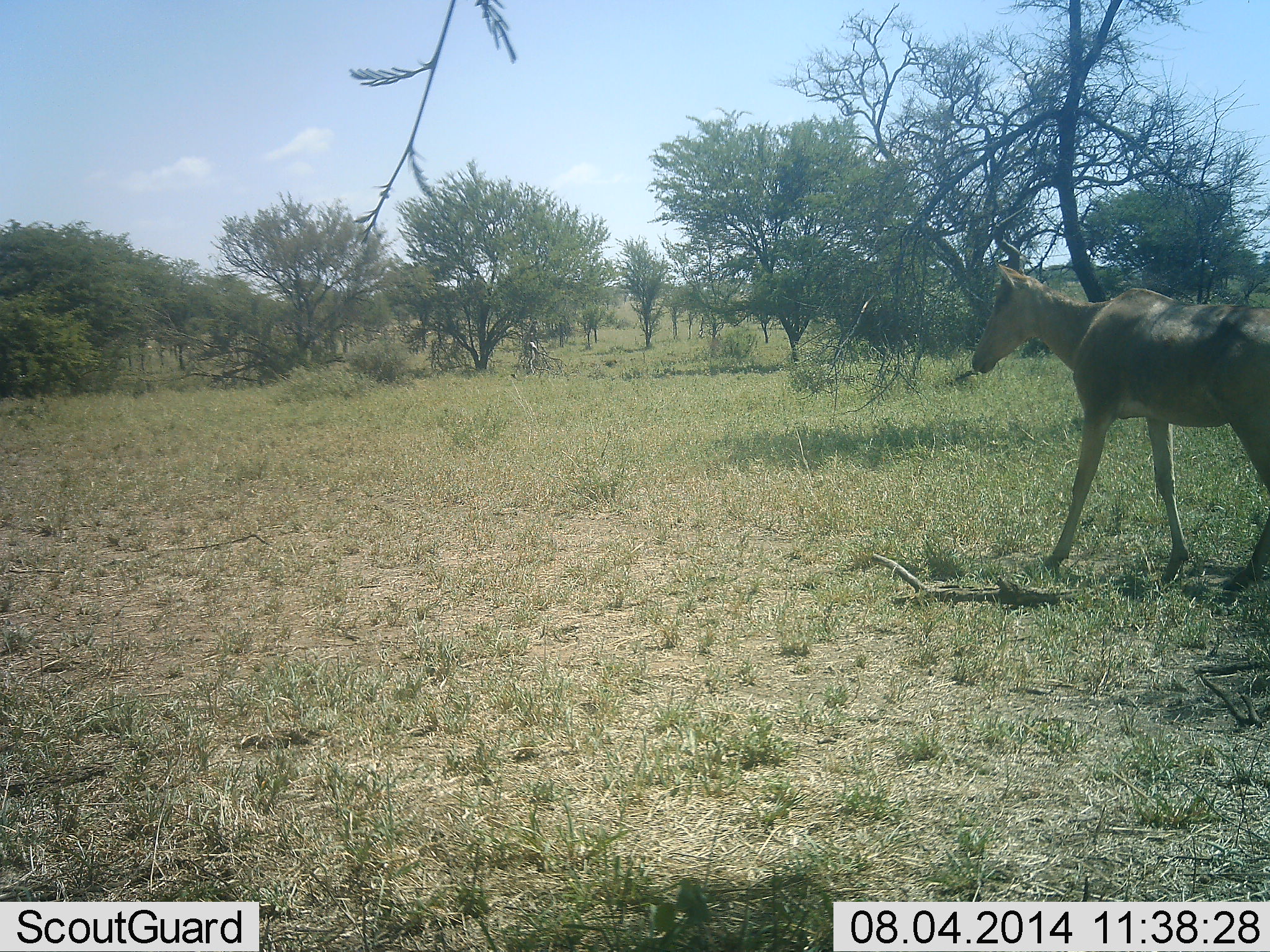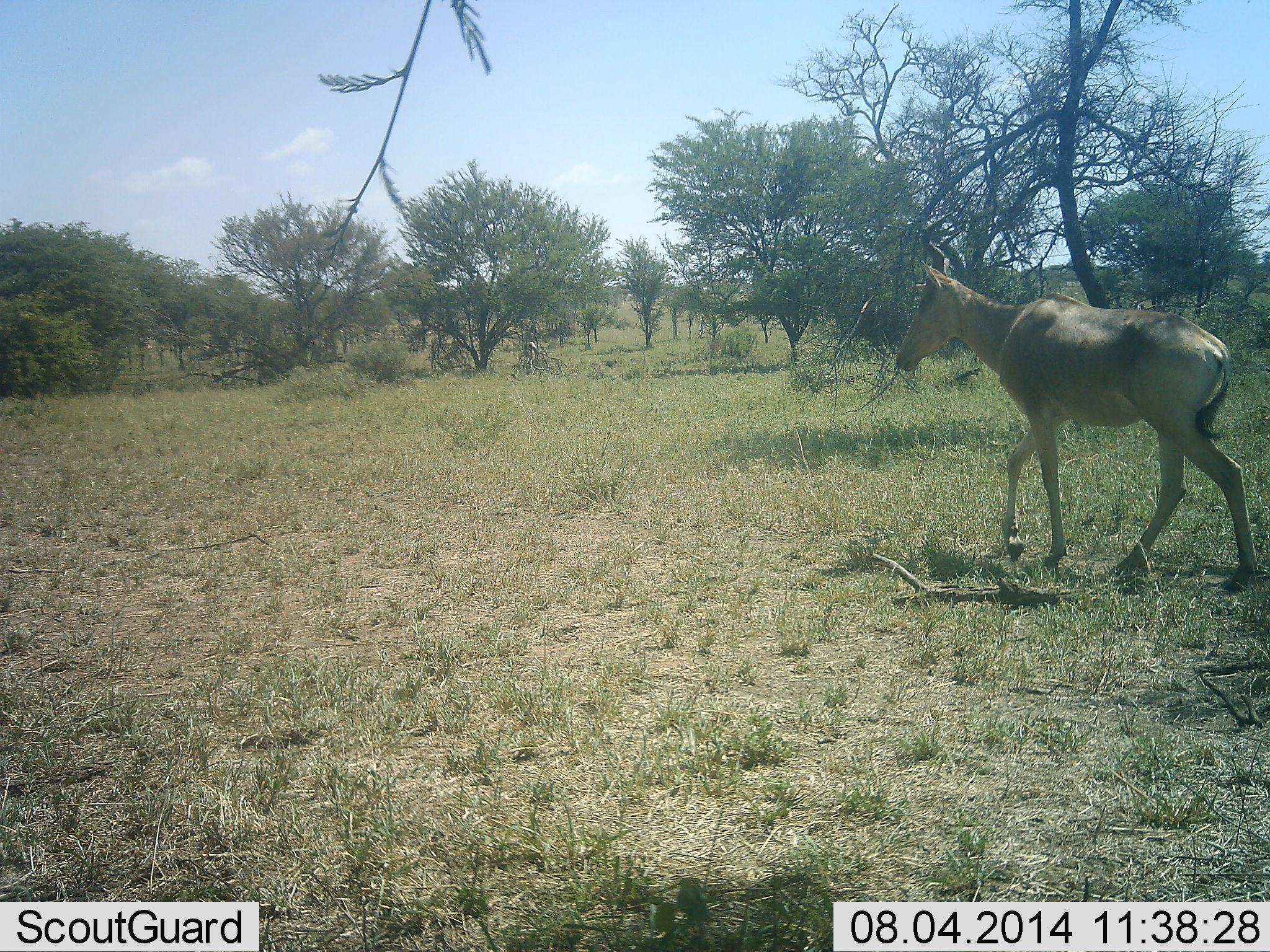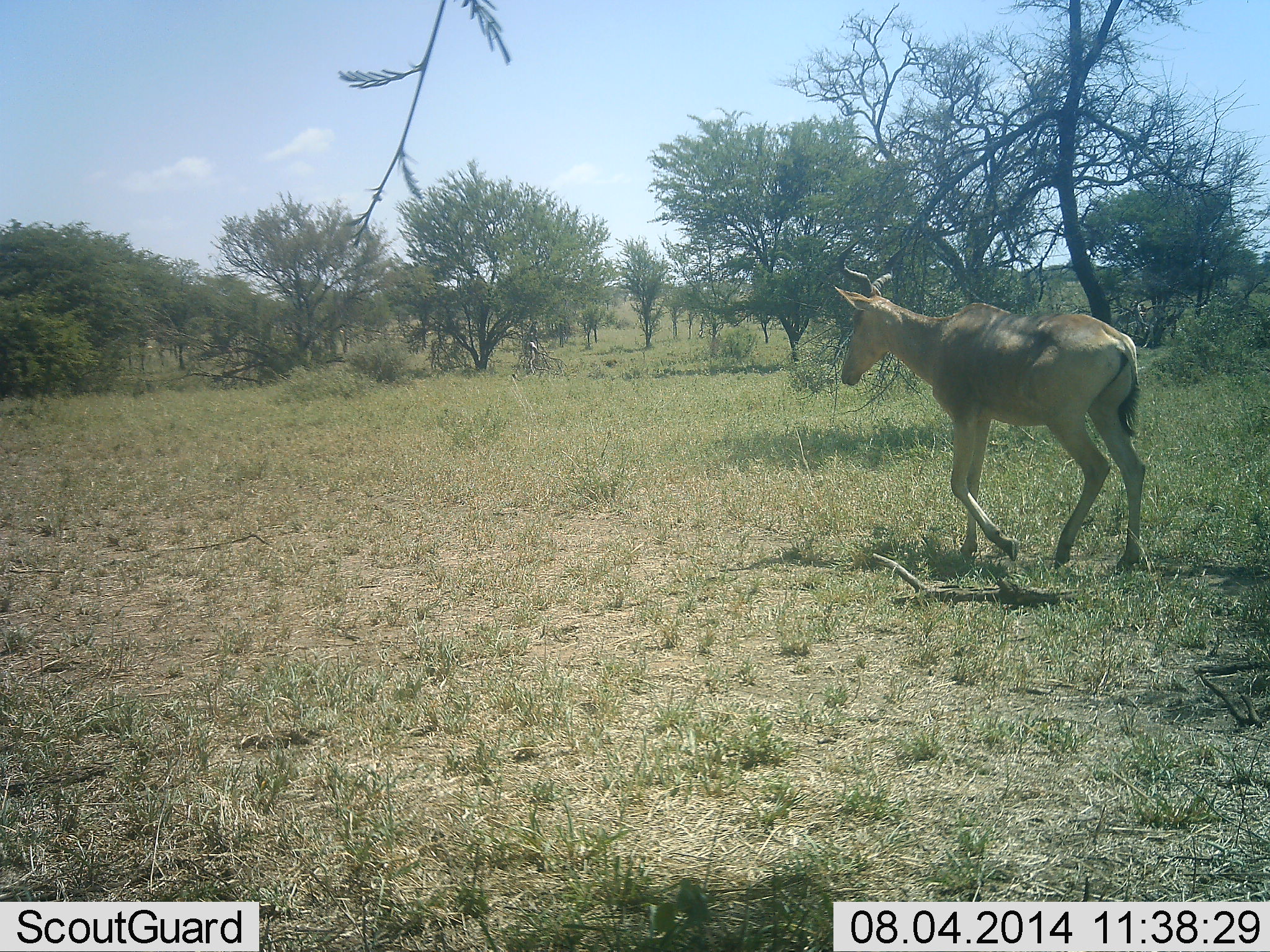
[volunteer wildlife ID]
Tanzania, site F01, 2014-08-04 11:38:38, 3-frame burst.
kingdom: Animalia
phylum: Chordata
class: Mammalia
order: Artiodactyla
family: Bovidae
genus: Alcelaphus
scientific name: Alcelaphus buselaphus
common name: hartebeest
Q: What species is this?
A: Hartebeest (Alcelaphus buselaphus).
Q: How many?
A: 1.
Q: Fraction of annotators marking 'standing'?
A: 10%.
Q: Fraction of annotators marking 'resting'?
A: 0%.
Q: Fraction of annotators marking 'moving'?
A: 100%.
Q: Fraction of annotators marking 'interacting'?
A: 0%.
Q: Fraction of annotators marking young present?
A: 0%.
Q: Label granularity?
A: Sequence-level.